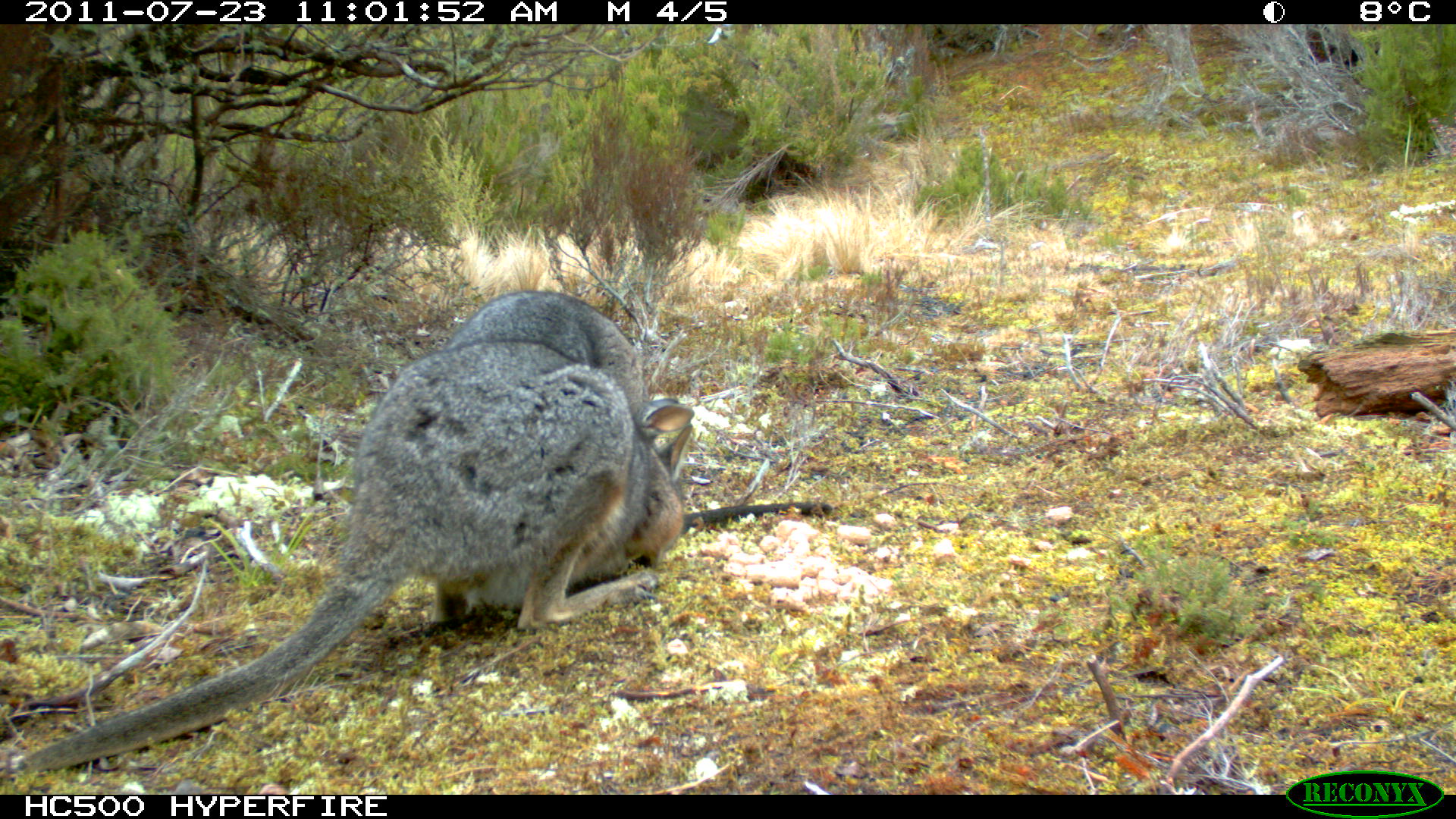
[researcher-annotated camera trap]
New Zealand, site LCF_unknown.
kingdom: Animalia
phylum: Chordata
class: Mammalia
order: Diprotodontia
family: Macropodidae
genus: Notamacropus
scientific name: Notamacropus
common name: wallaby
Wallaby (Notamacropus).